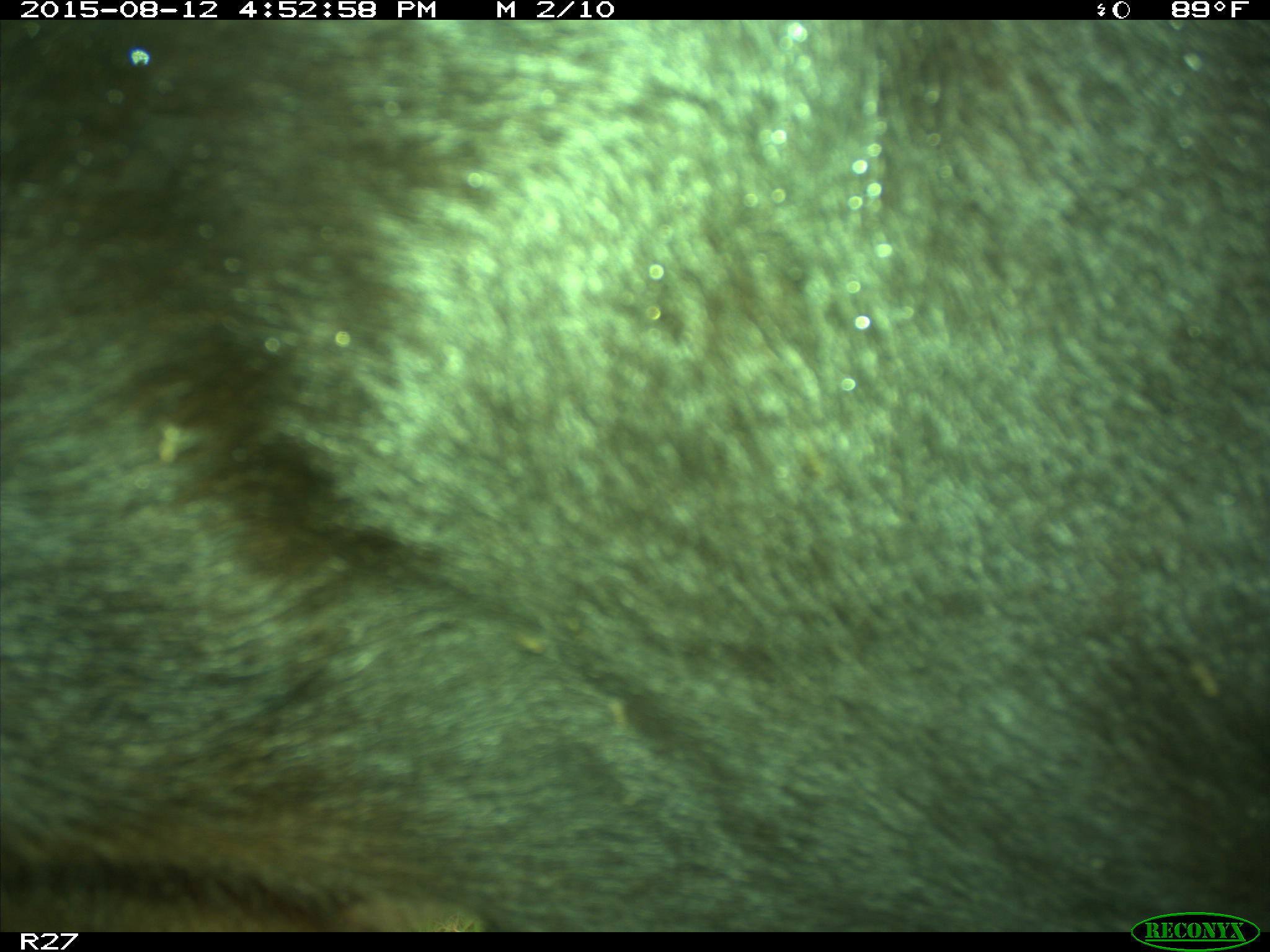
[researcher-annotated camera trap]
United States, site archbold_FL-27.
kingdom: Animalia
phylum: Chordata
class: Mammalia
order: Artiodactyla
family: Bovidae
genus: Bos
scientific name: Bos taurus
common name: domestic cow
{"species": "Bos taurus (domestic cow)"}